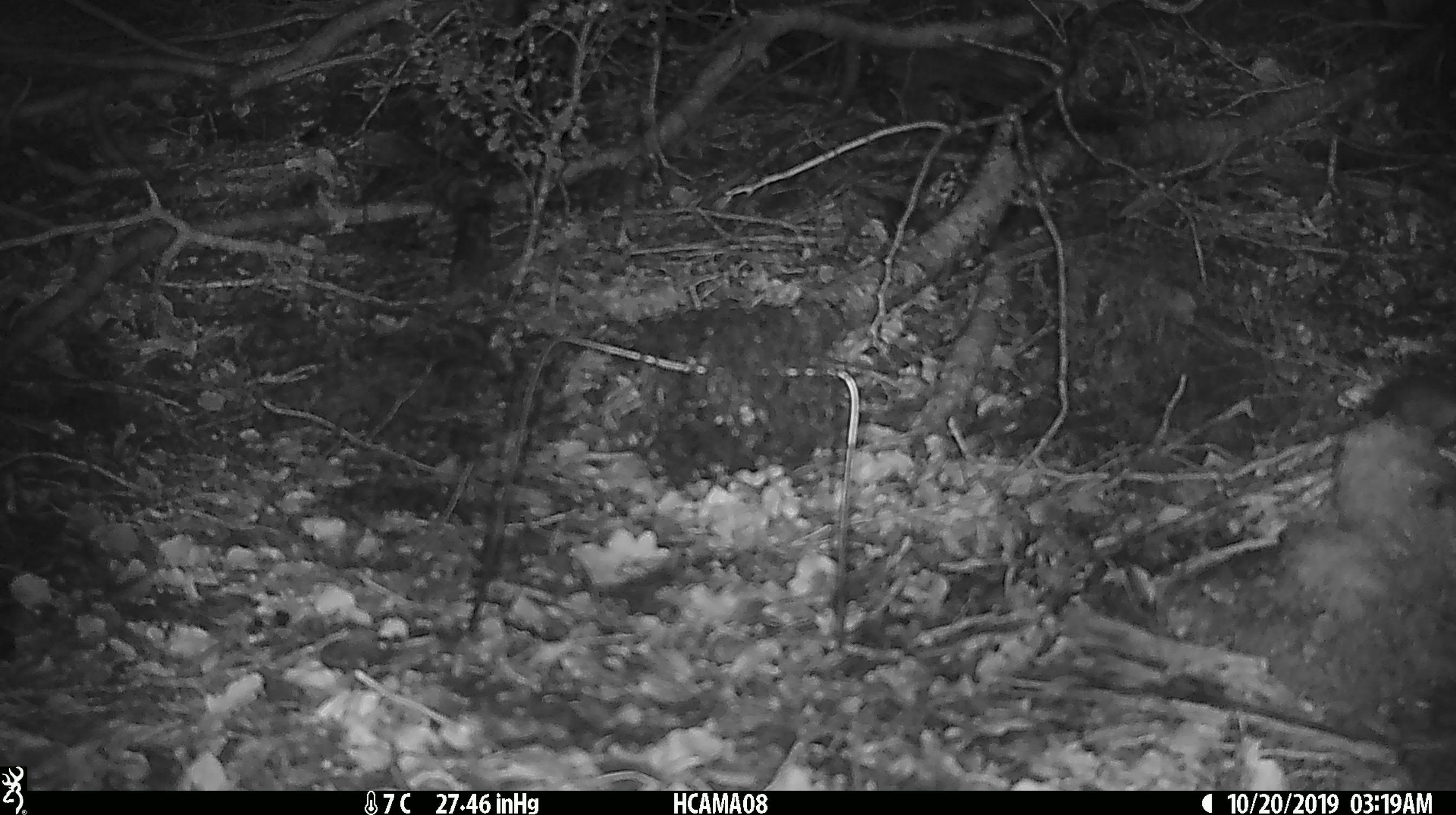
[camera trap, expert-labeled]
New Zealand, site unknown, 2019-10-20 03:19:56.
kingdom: Animalia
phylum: Chordata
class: Mammalia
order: Rodentia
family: Muridae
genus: Mus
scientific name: Mus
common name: mouse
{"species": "mouse (Mus)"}